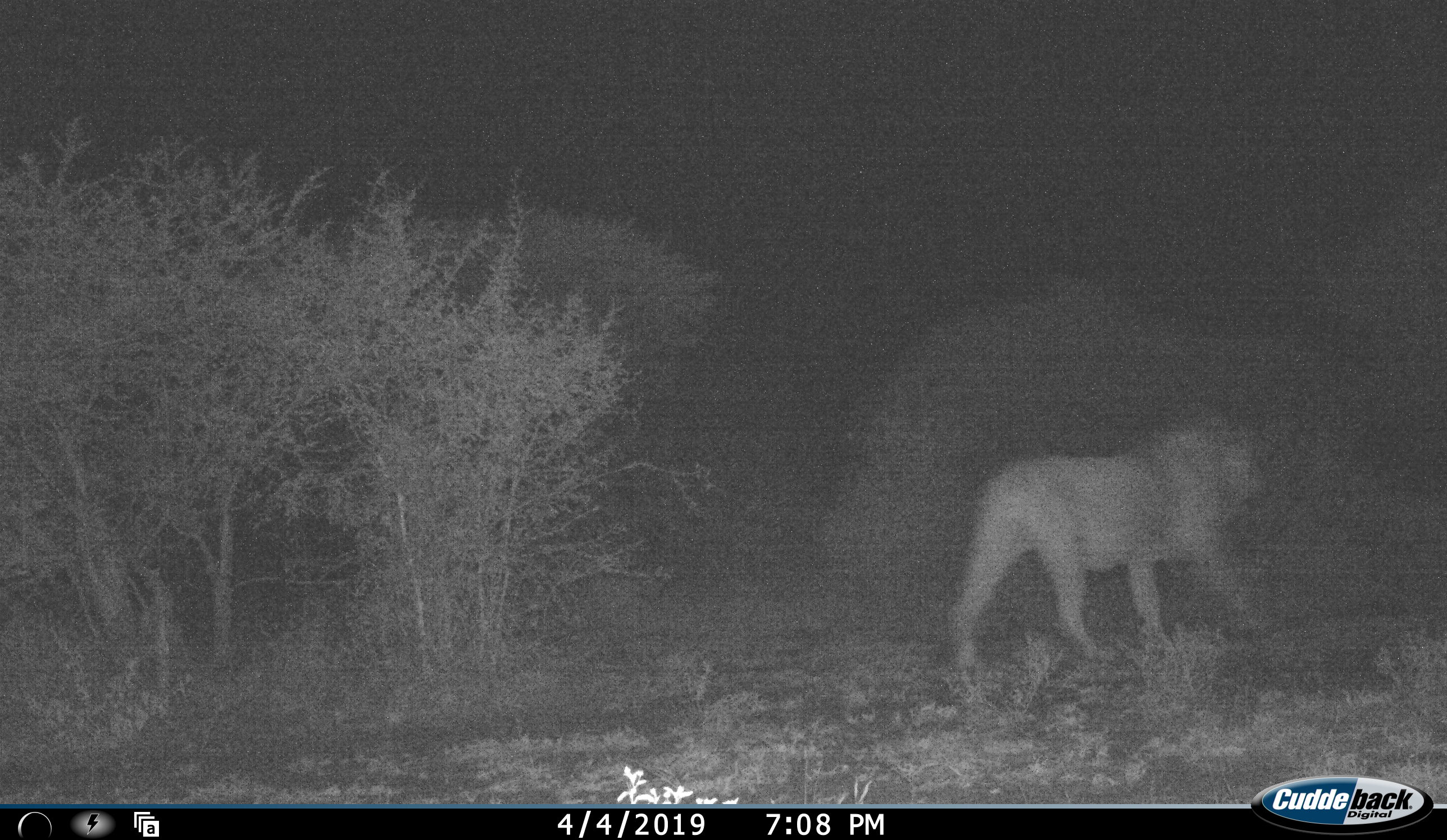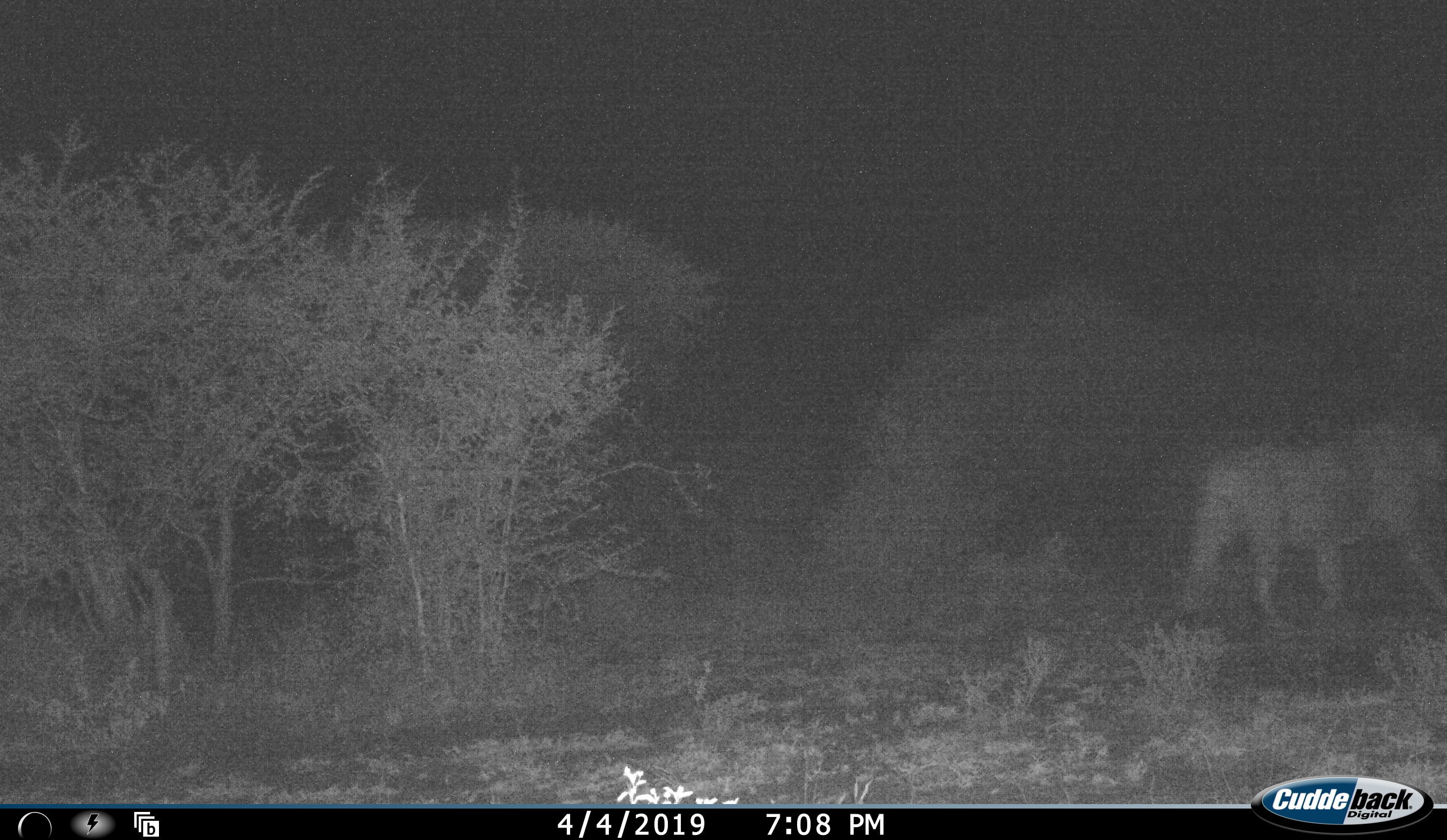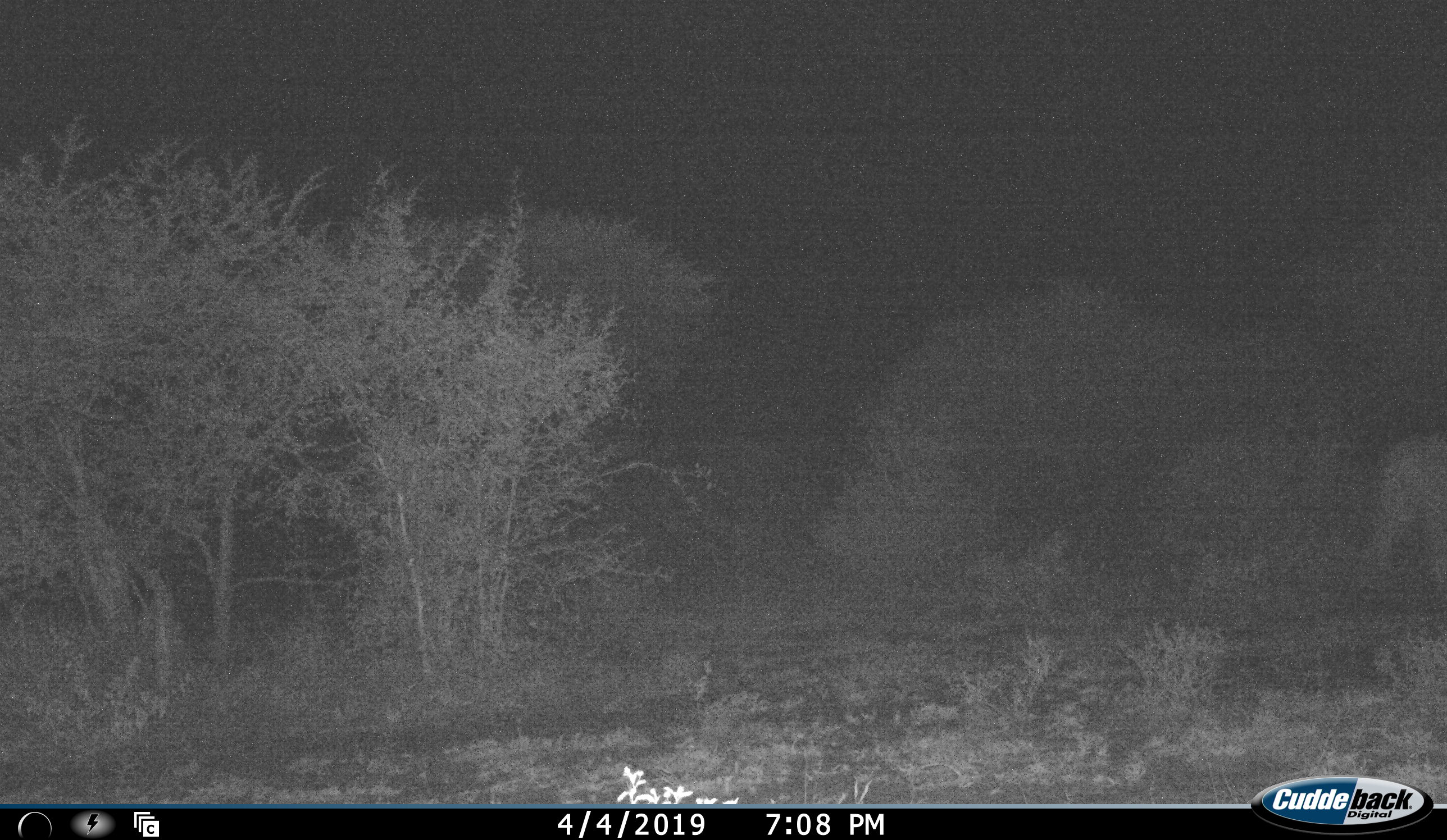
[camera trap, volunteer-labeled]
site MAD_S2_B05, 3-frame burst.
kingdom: Animalia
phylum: Chordata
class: Mammalia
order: Carnivora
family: Felidae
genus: Panthera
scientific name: Panthera leo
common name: lion male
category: lionmale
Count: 1.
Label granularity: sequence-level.